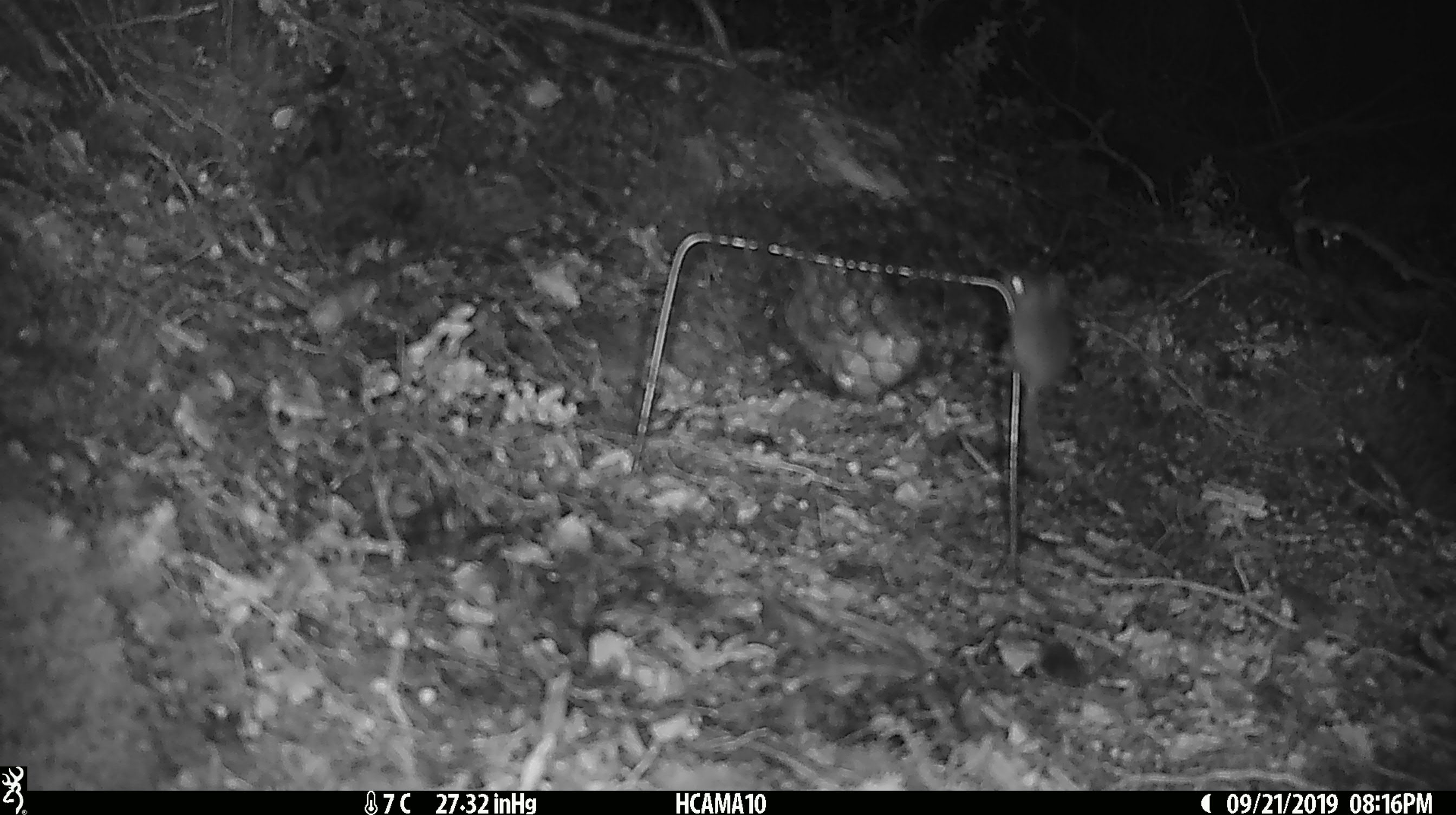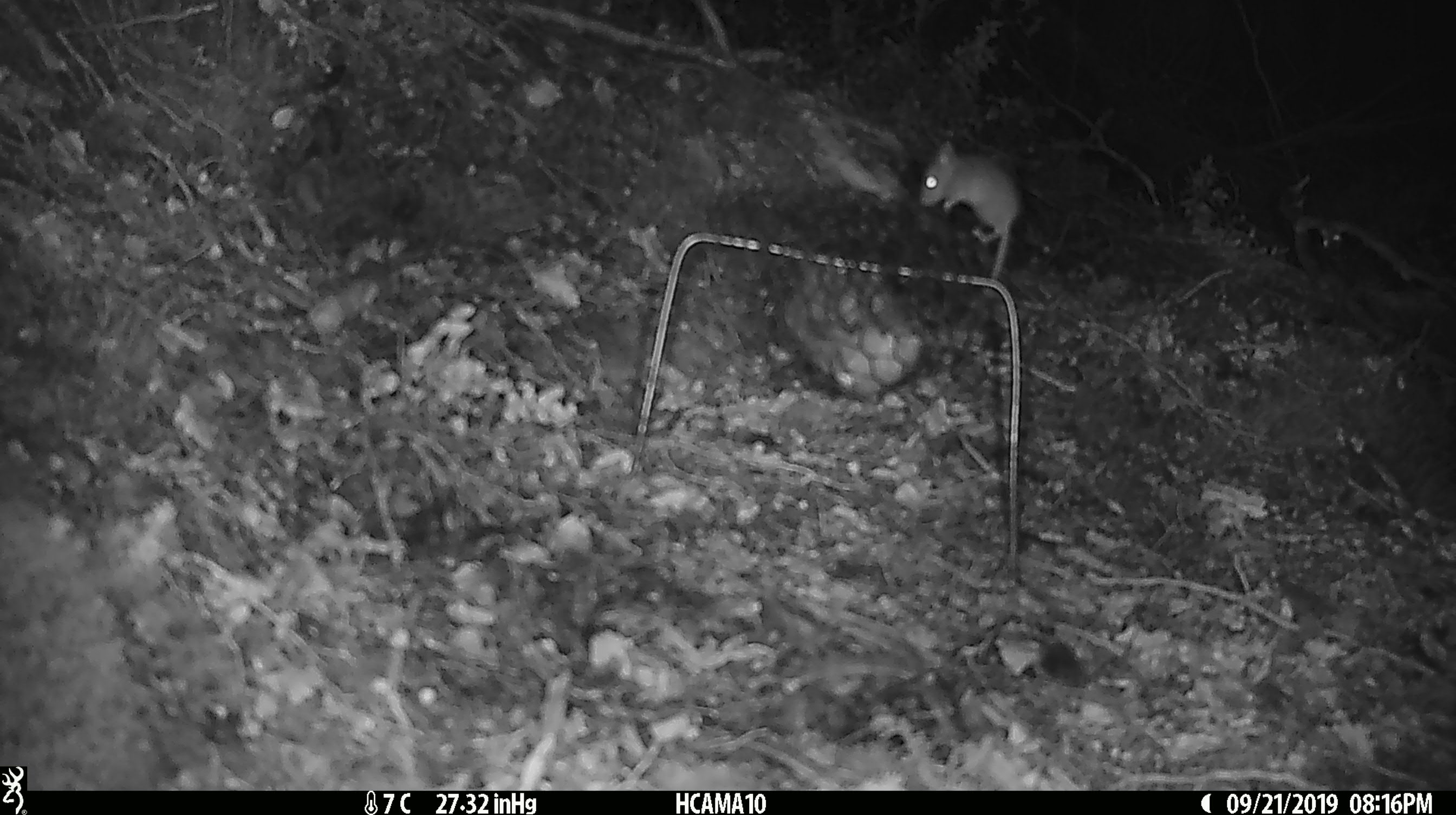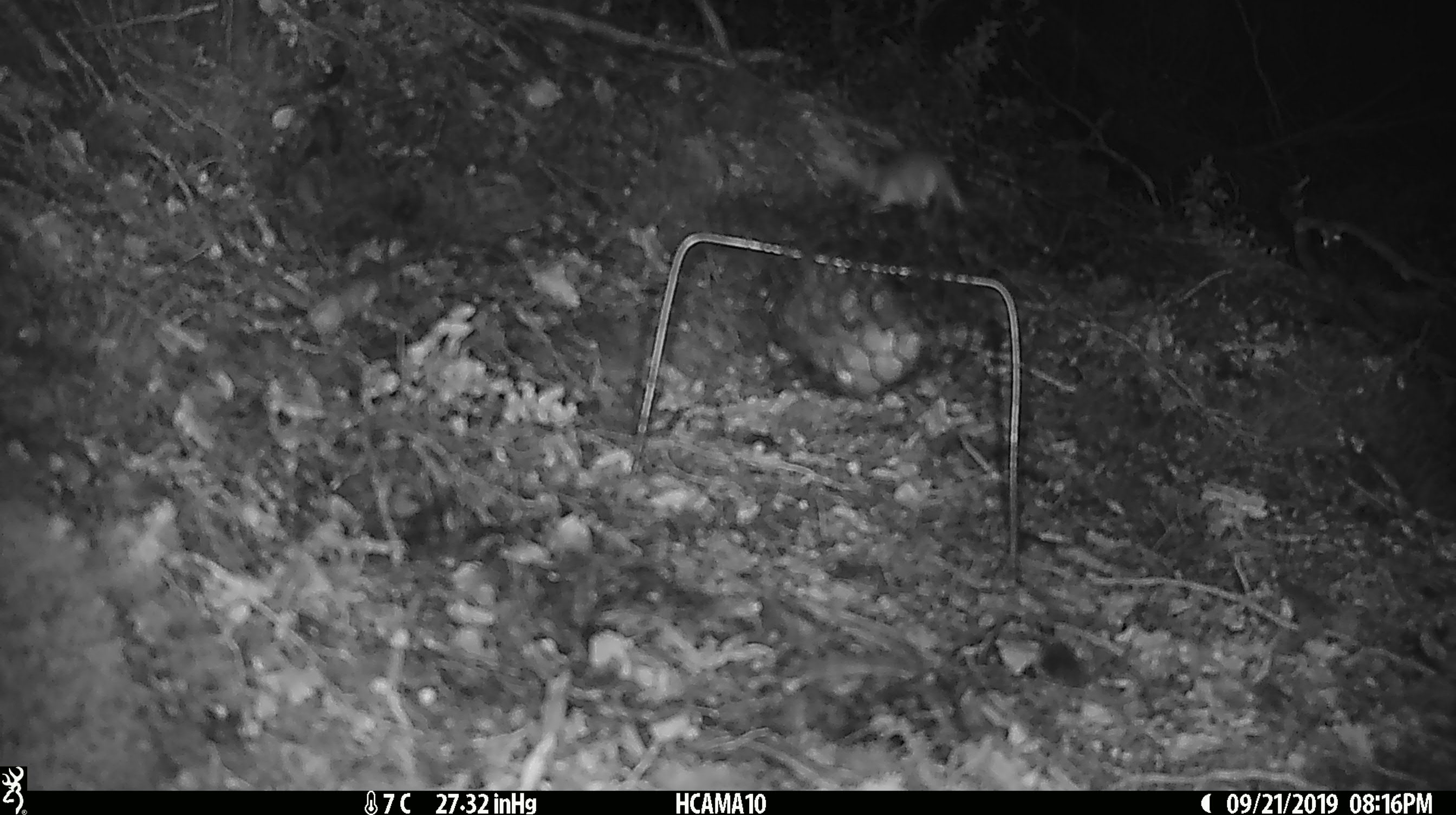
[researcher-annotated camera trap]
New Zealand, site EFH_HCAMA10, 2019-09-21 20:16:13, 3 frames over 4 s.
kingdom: Animalia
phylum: Chordata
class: Mammalia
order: Rodentia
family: Muridae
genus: Mus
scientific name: Mus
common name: mouse